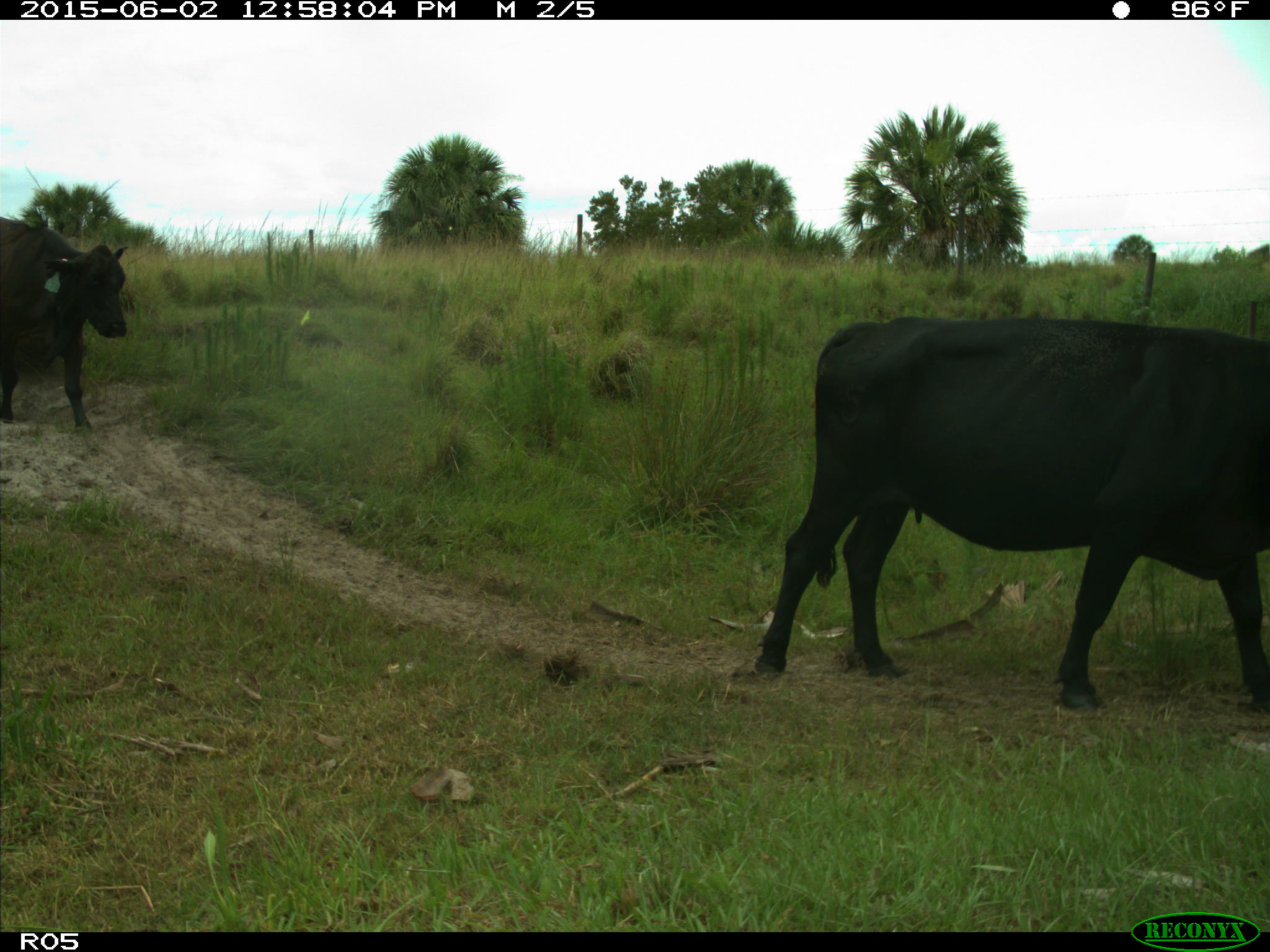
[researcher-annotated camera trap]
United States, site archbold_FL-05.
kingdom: Animalia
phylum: Chordata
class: Mammalia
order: Artiodactyla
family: Bovidae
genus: Bos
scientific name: Bos taurus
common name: domestic cow